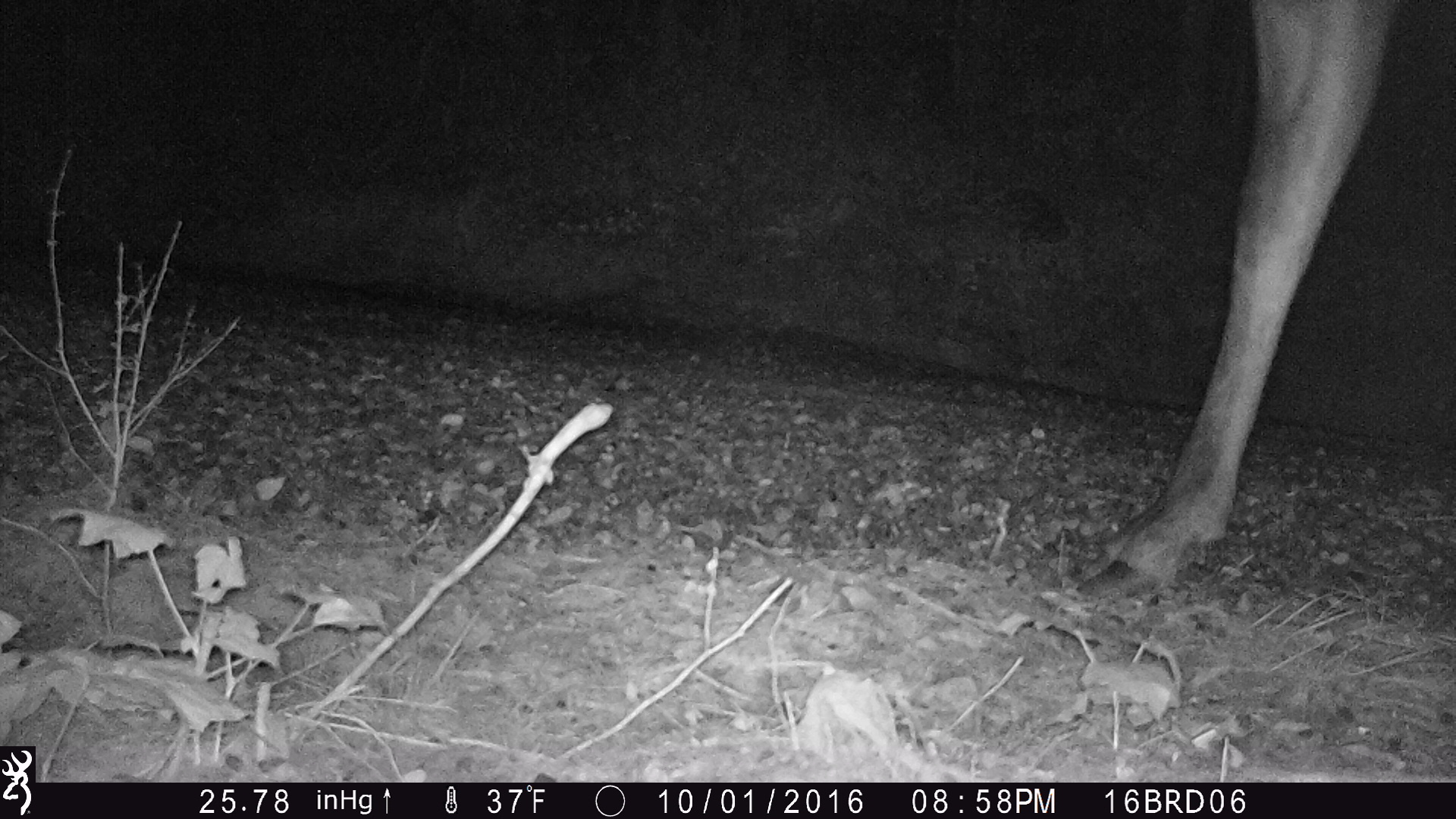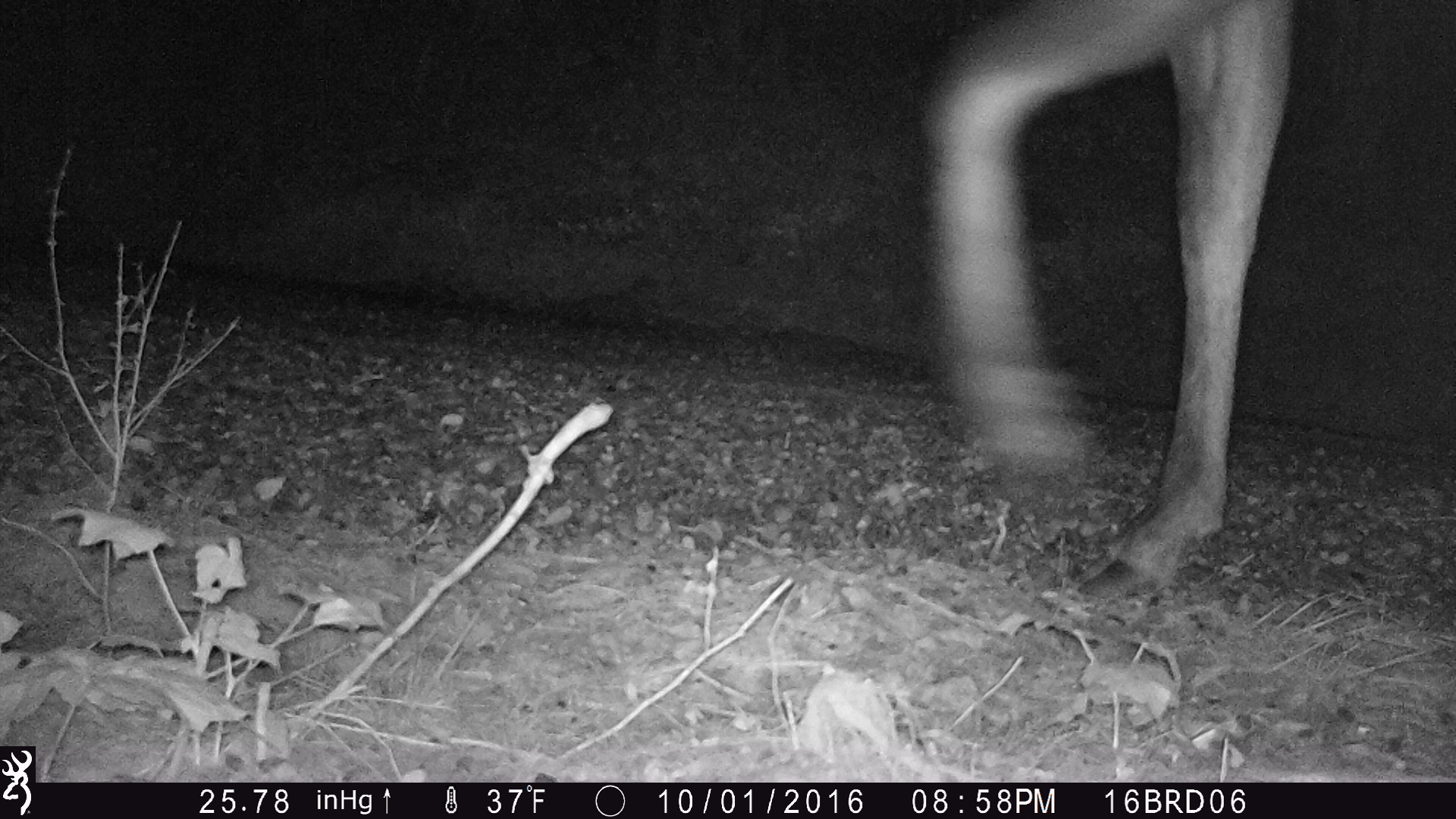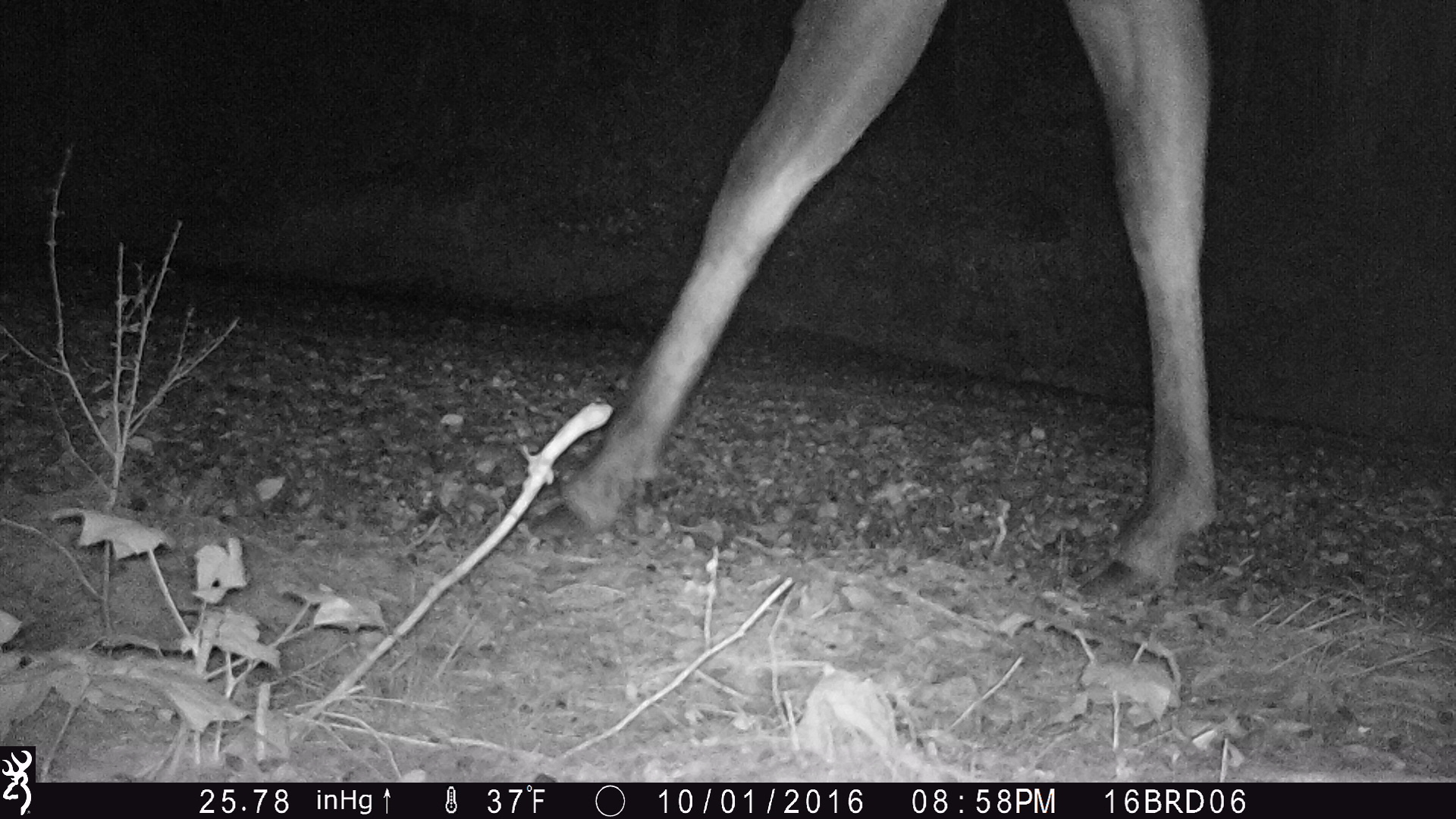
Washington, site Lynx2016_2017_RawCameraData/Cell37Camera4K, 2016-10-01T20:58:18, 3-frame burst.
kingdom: Animalia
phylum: Chordata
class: Mammalia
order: Artiodactyla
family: Cervidae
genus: Alces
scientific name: Alces alces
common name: moose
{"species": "Alces alces (moose)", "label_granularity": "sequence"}